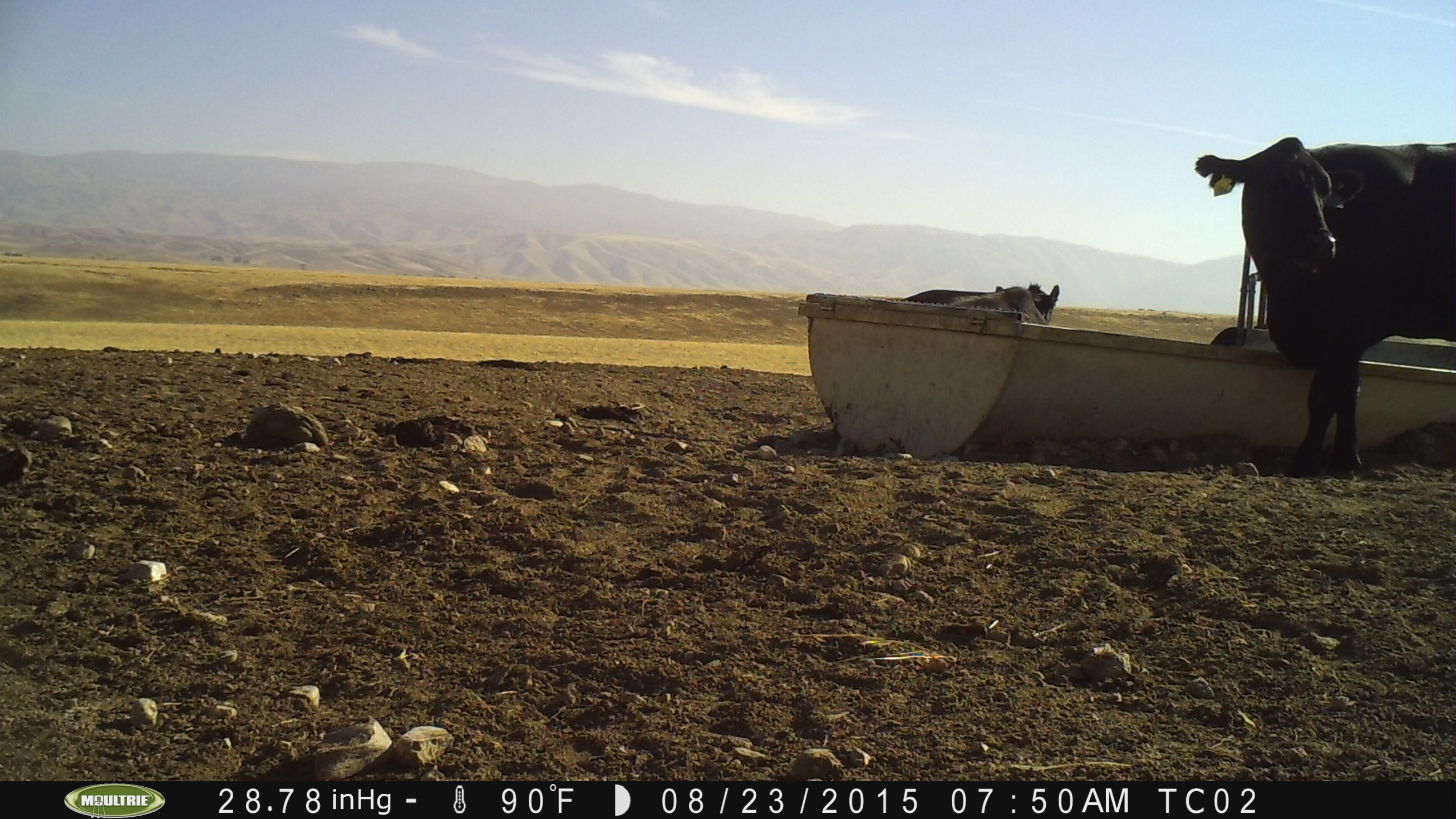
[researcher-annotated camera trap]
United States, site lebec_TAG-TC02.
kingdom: Animalia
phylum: Chordata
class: Mammalia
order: Artiodactyla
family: Bovidae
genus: Bos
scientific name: Bos taurus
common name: domestic cow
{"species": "Bos taurus (domestic cow)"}